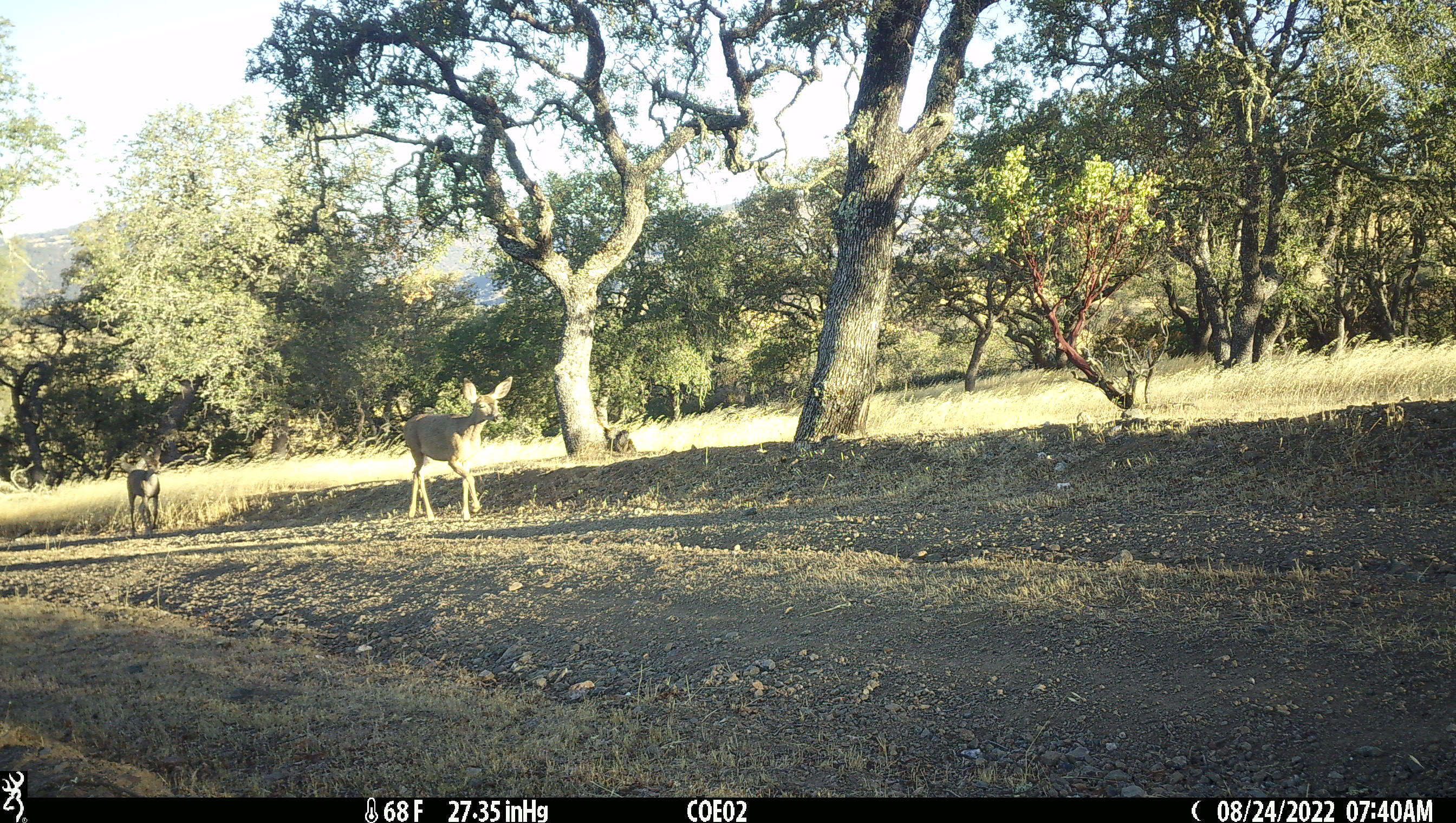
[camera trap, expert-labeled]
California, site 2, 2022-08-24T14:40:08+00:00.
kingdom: Animalia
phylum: Chordata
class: Mammalia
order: Artiodactyla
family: Cervidae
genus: Odocoileus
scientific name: Odocoileus hemionus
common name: mule deer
Mule deer (Odocoileus hemionus).